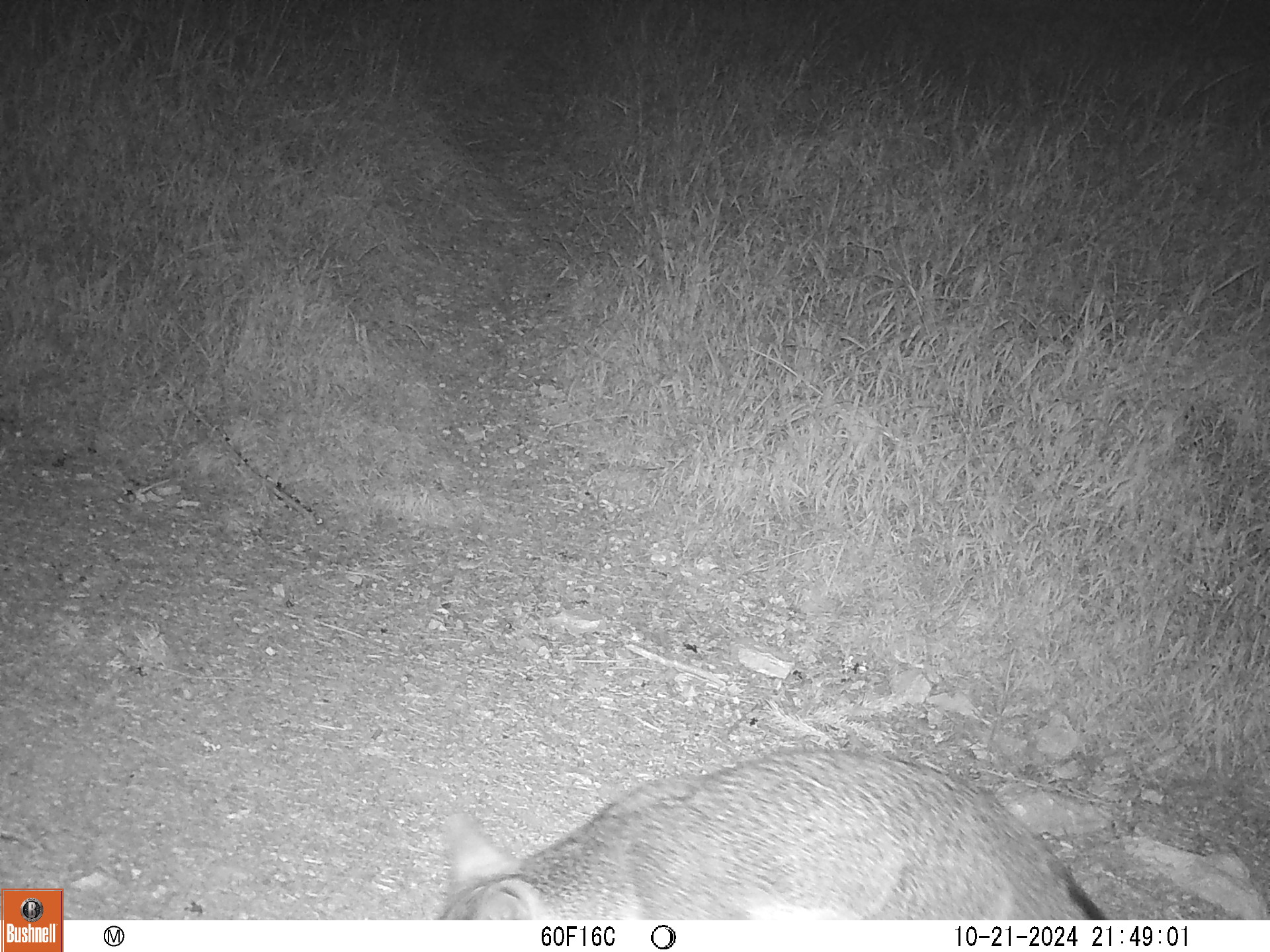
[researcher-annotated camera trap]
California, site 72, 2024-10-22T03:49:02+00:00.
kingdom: Animalia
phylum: Chordata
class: Mammalia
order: Carnivora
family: Canidae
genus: Urocyon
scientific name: Urocyon cinereoargenteus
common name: gray fox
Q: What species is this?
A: Gray fox (Urocyon cinereoargenteus).